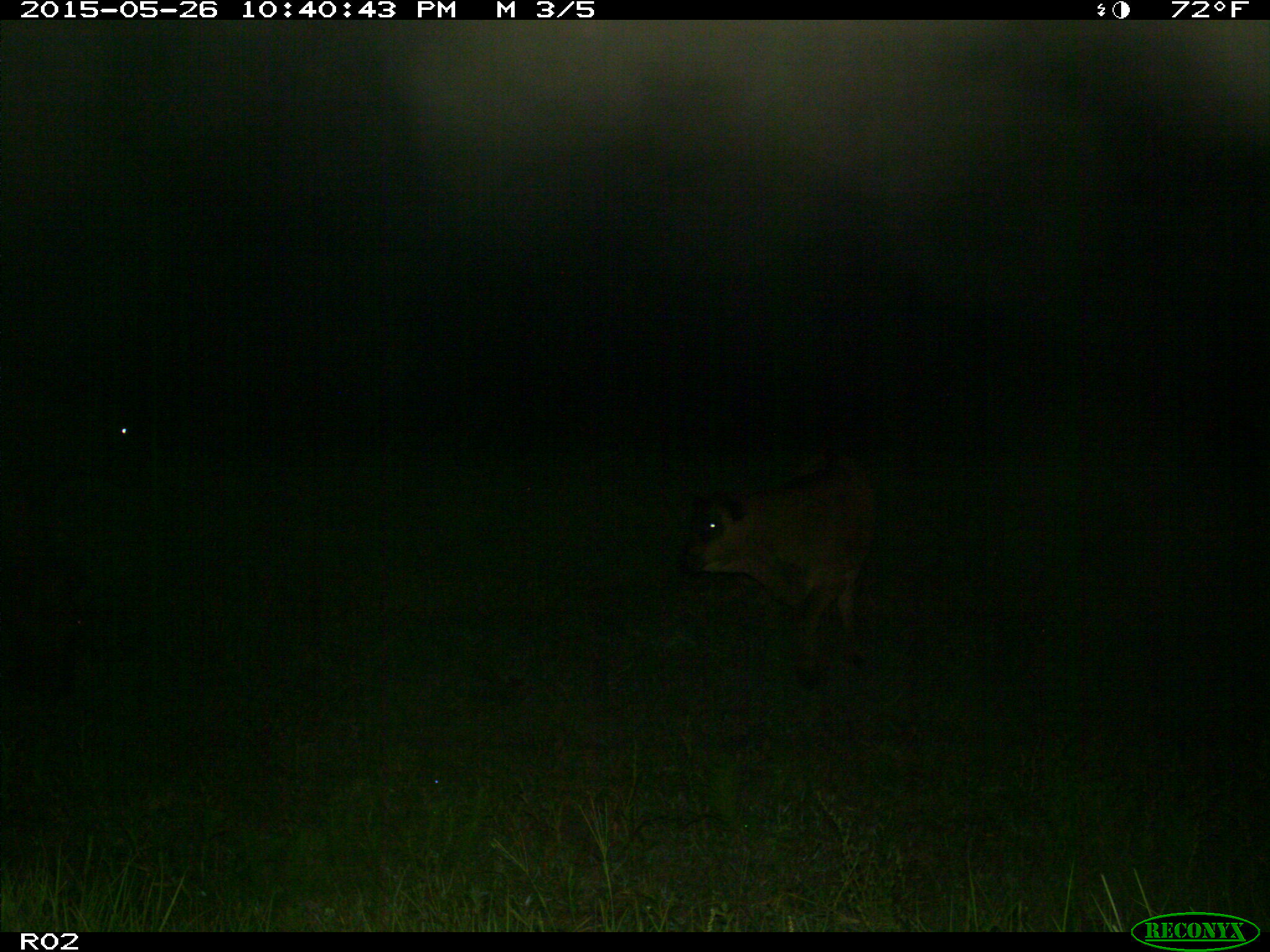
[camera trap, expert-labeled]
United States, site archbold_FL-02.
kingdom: Animalia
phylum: Chordata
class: Mammalia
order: Artiodactyla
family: Bovidae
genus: Bos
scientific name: Bos taurus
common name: domestic cow